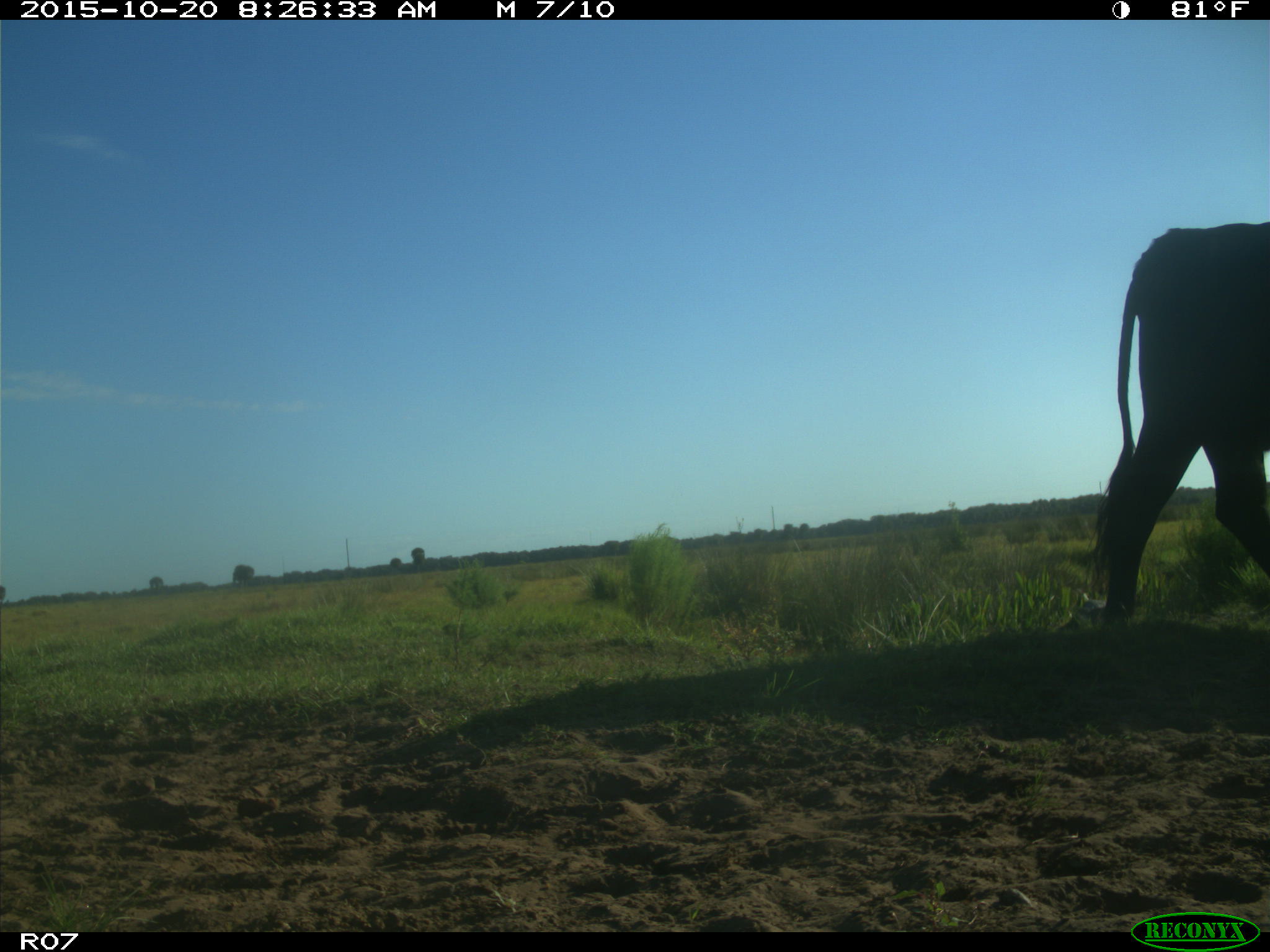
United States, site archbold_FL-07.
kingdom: Animalia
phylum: Chordata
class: Mammalia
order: Artiodactyla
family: Bovidae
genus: Bos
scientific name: Bos taurus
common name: domestic cow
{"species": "Bos taurus (domestic cow)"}